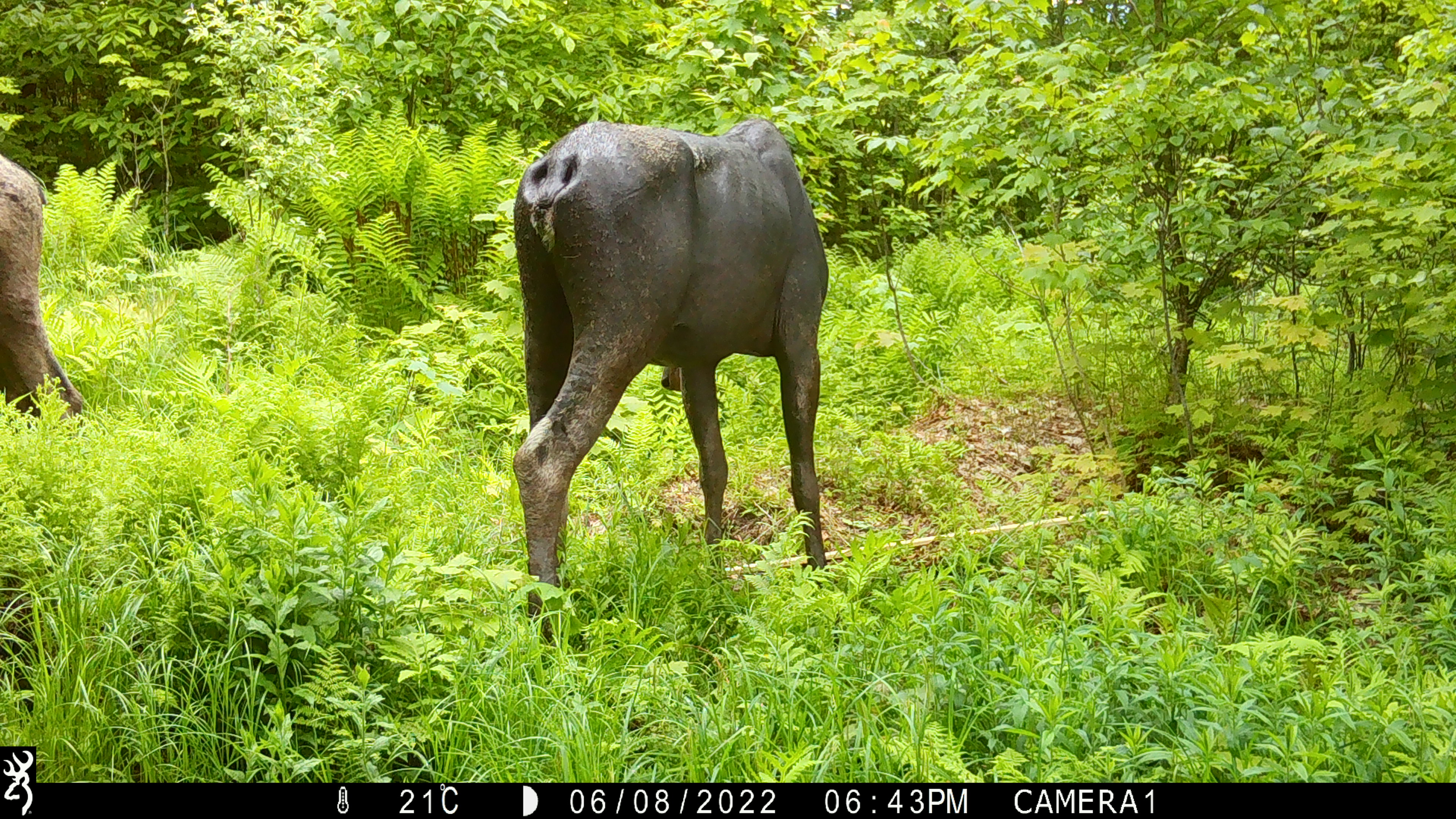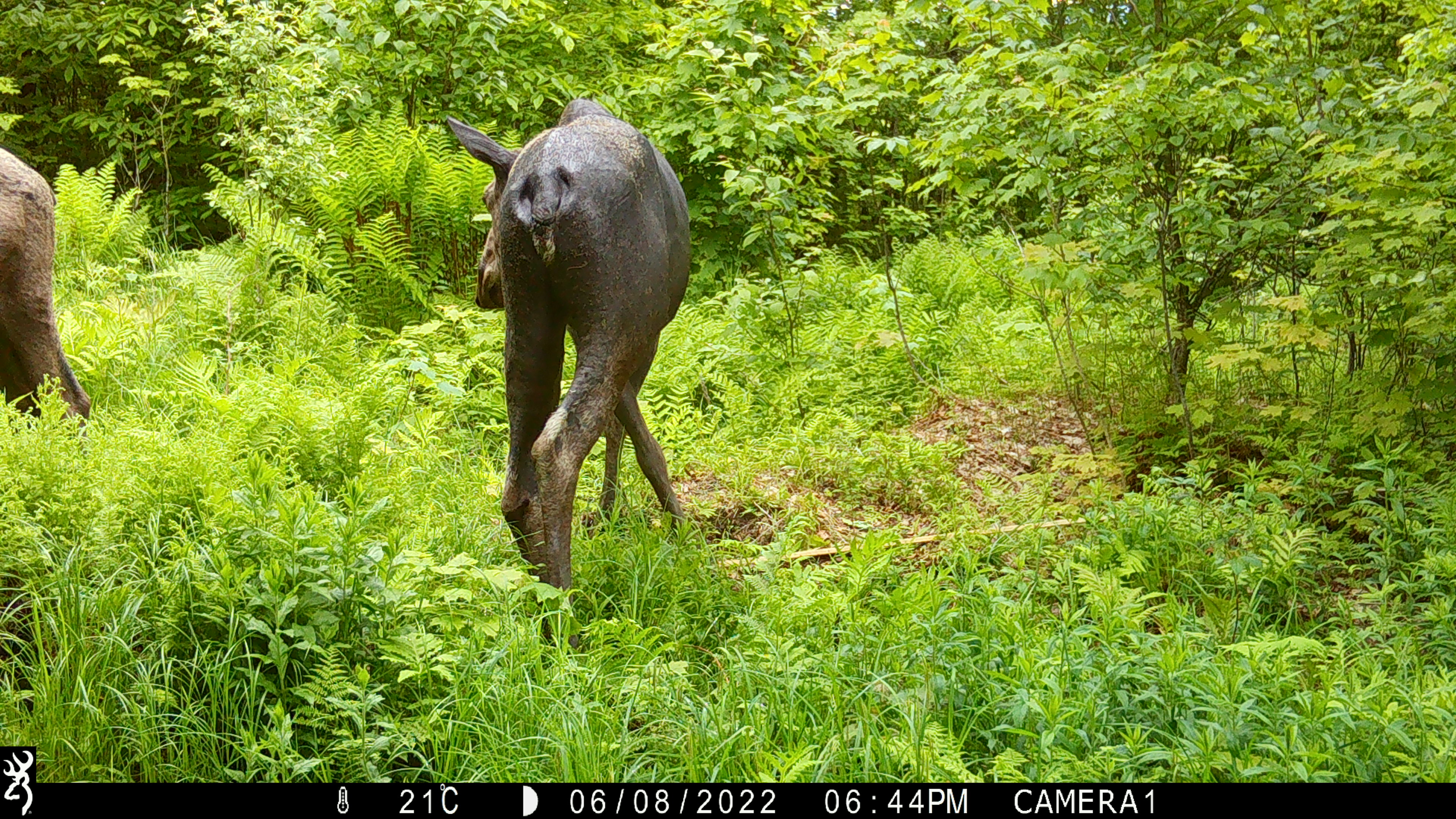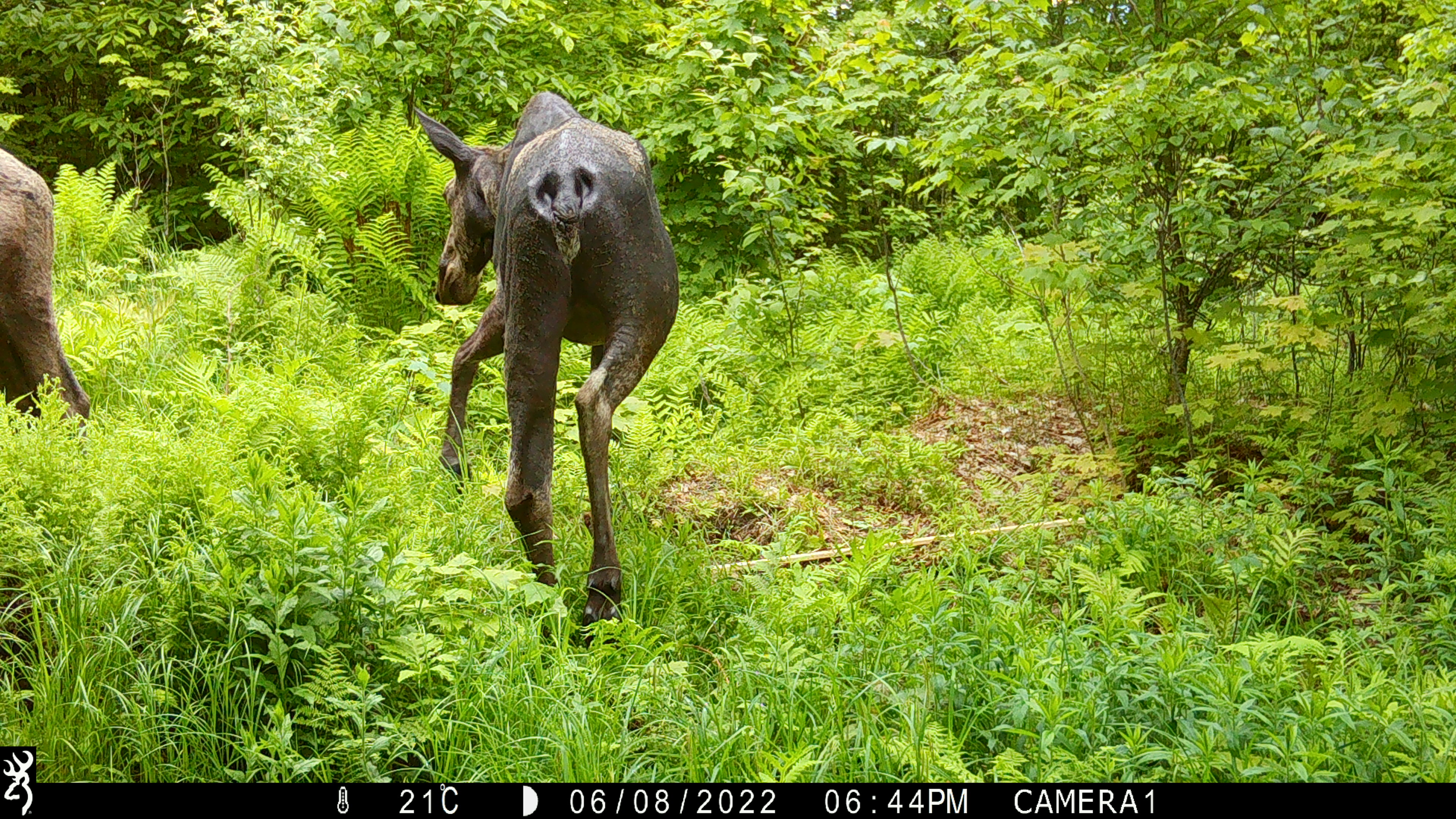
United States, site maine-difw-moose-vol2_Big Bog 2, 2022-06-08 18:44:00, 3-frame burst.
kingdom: Animalia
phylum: Chordata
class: Mammalia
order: Artiodactyla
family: Cervidae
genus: Alces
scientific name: Alces alces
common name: moose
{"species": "moose (Alces alces)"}